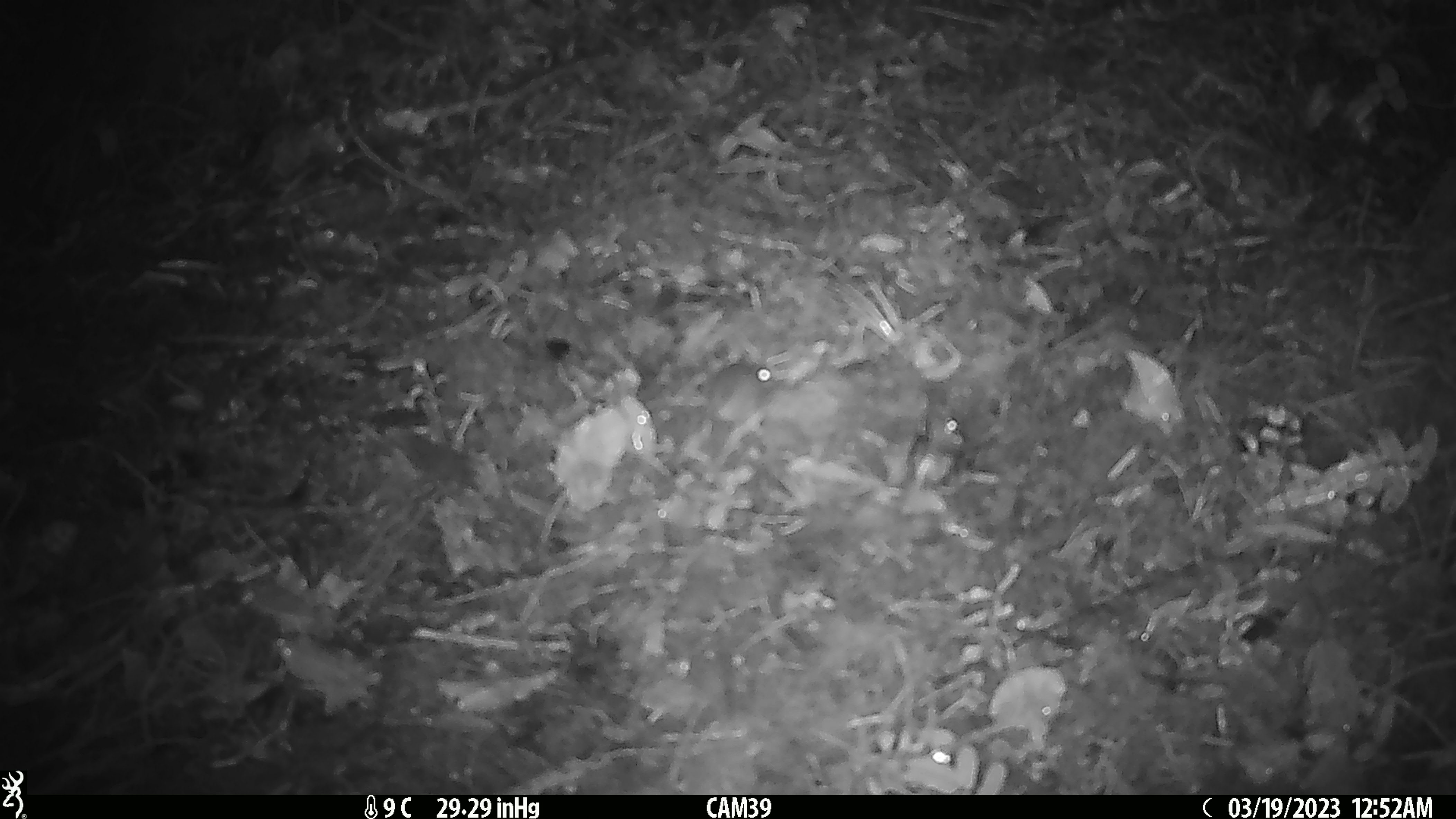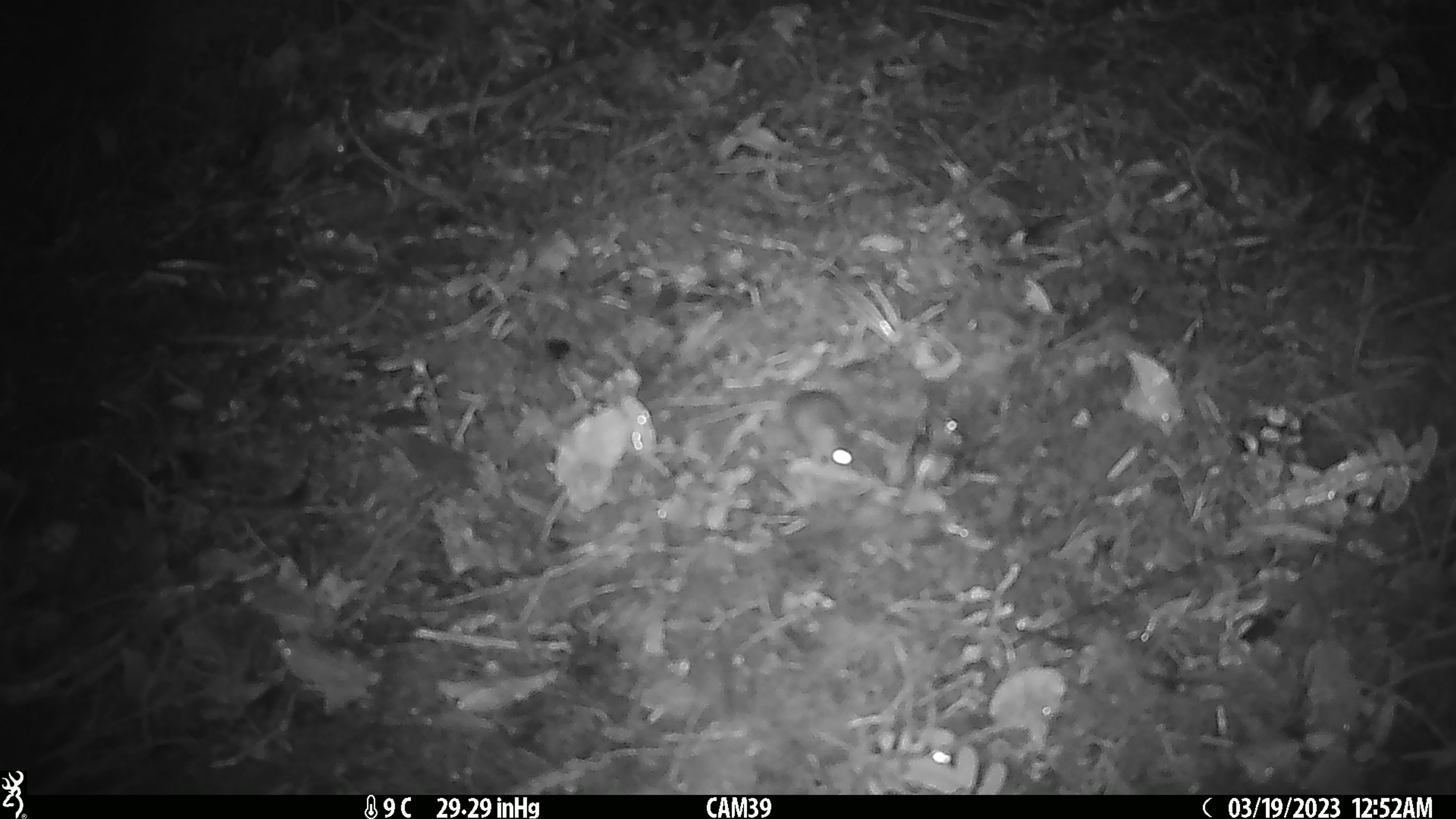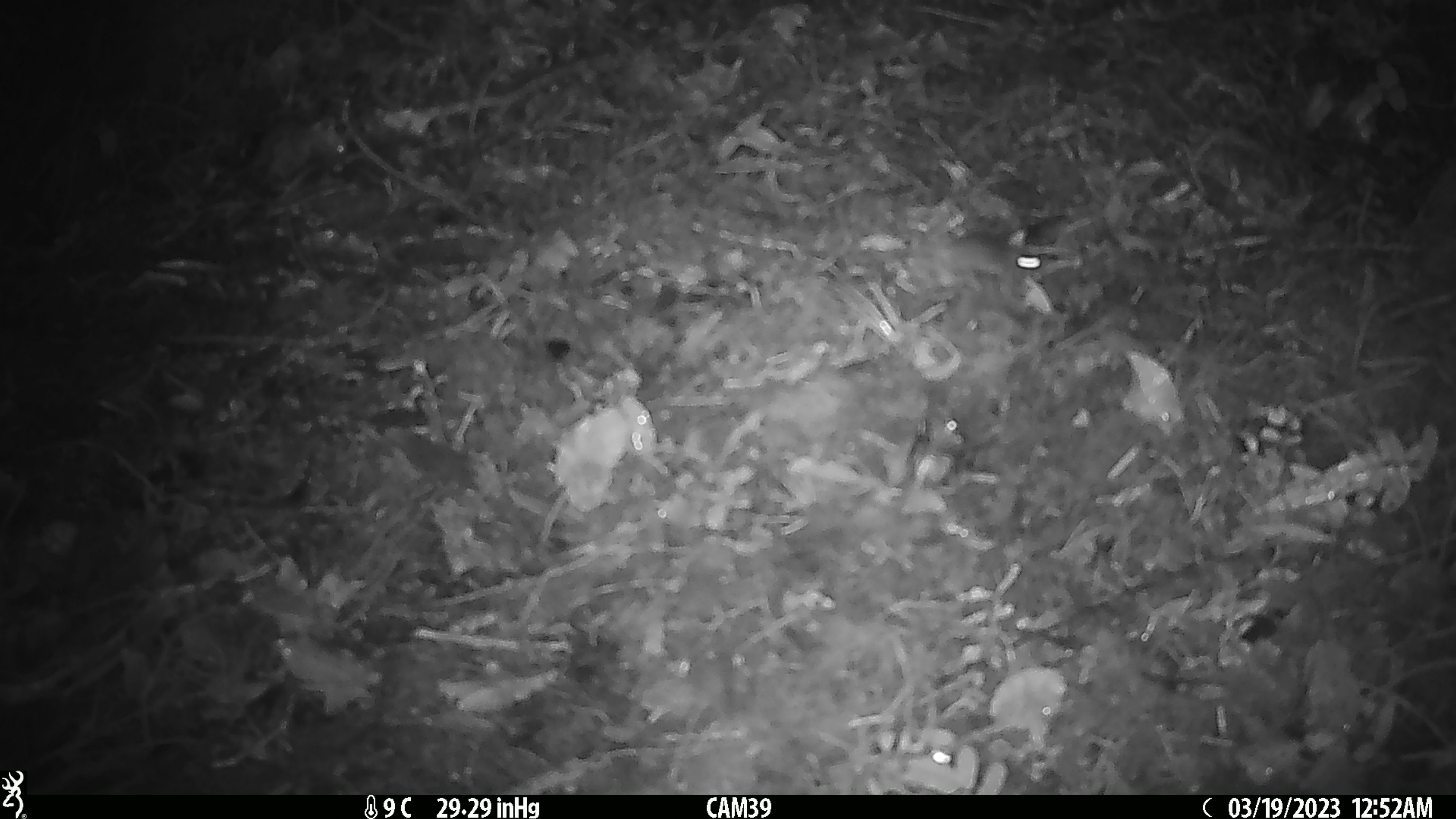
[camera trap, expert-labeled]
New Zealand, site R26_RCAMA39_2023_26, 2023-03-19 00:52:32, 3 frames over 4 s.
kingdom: Animalia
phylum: Chordata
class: Mammalia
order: Rodentia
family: Muridae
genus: Mus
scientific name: Mus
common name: mouse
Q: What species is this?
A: Mouse (Mus).